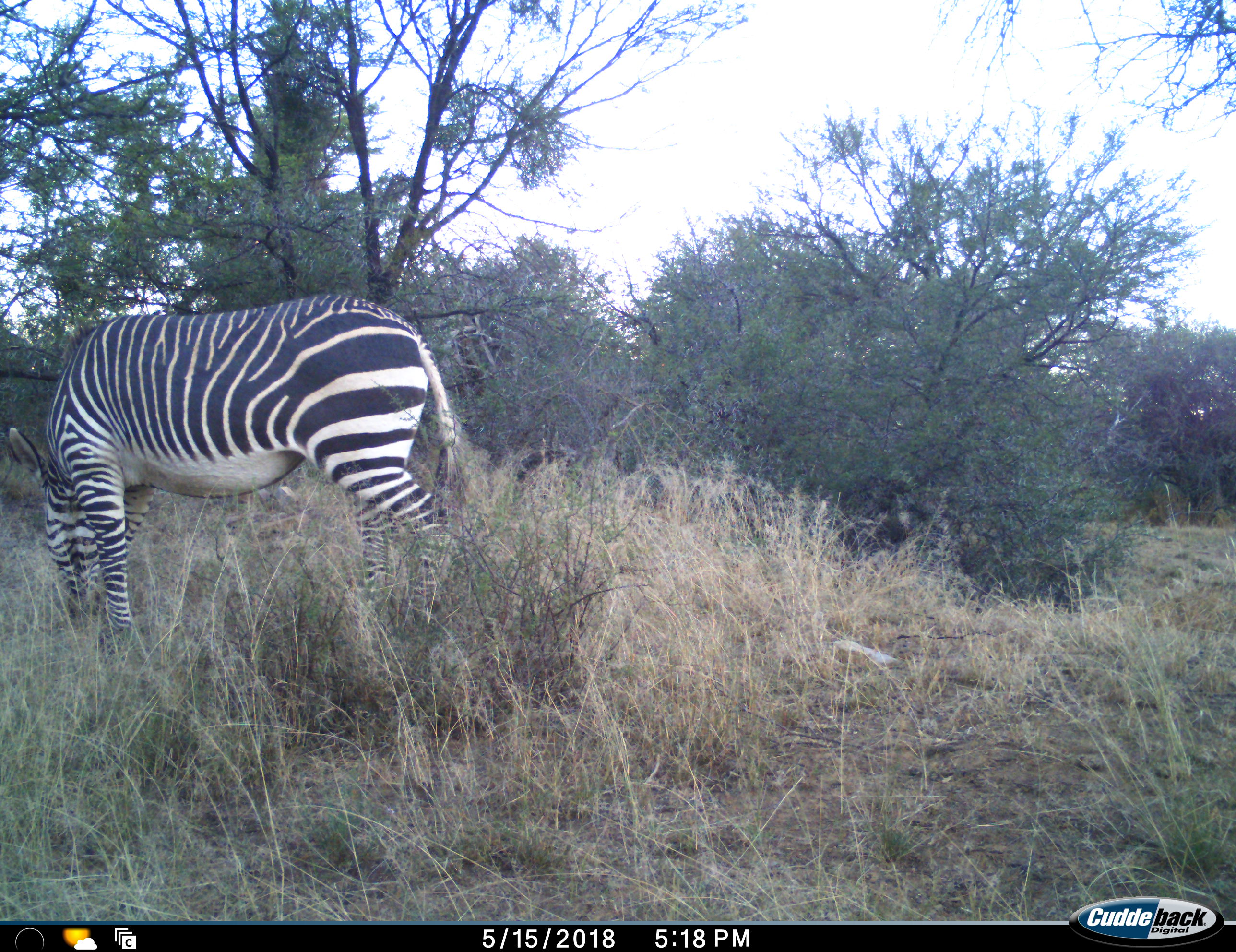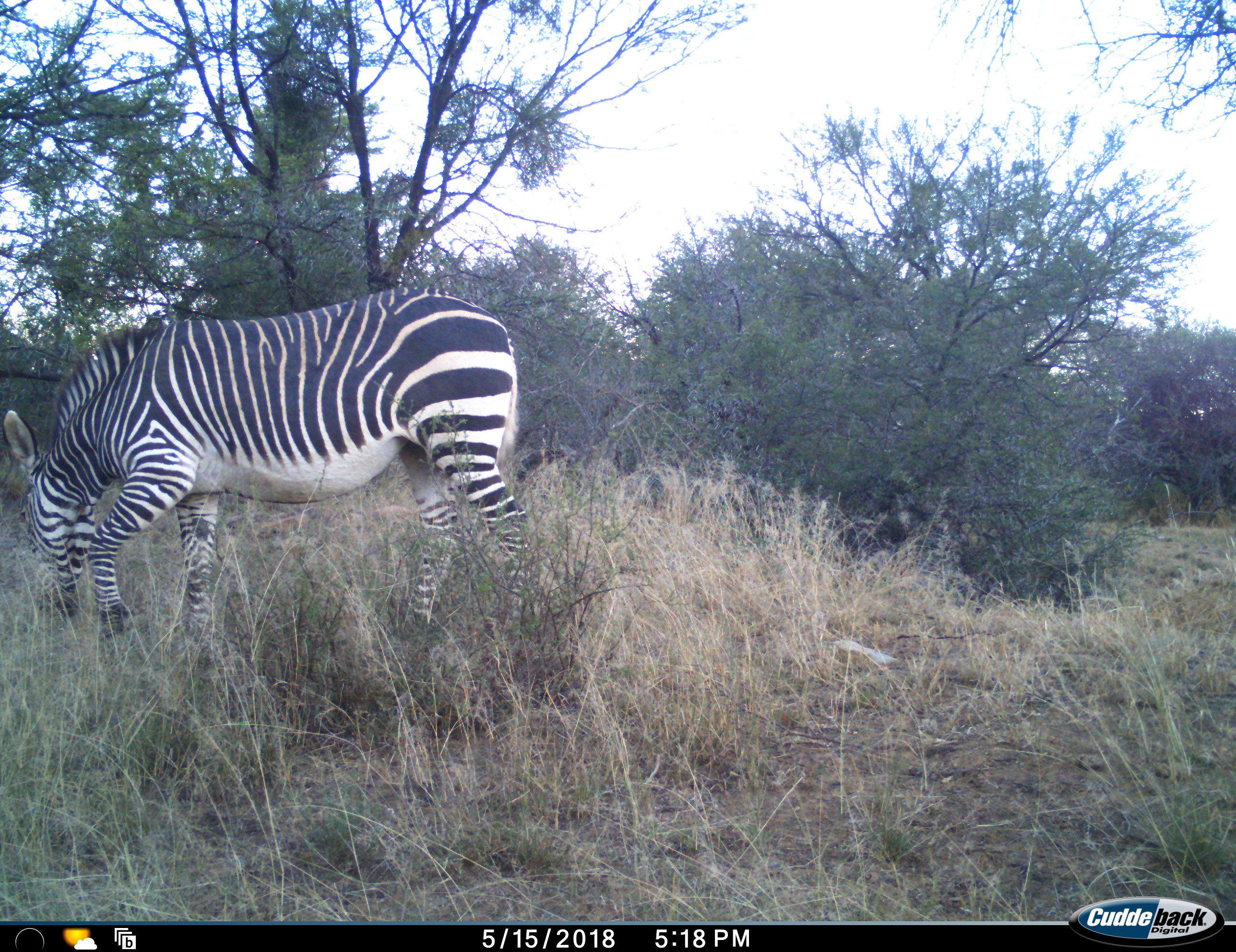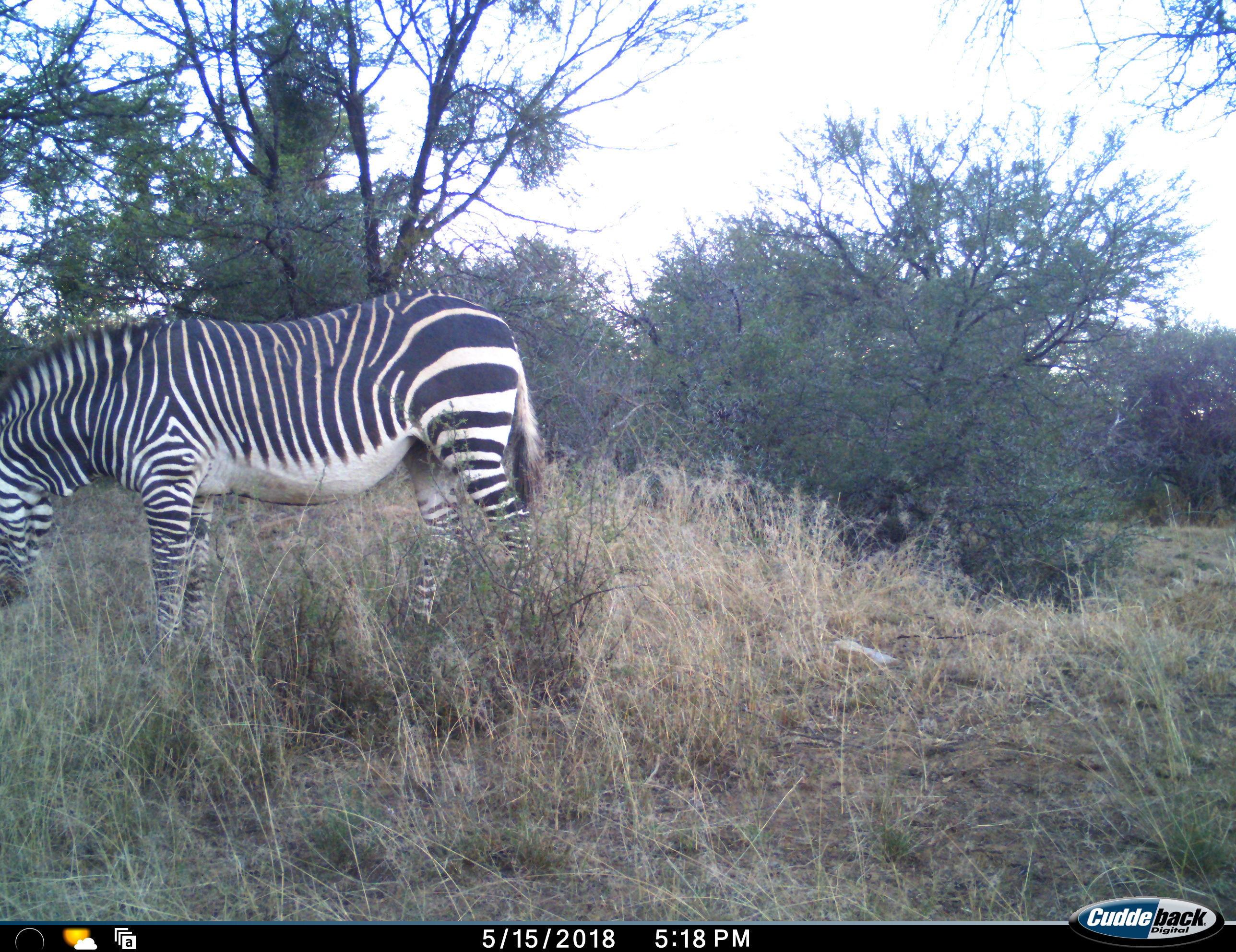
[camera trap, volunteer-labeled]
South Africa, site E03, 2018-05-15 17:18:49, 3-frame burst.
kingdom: Animalia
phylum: Chordata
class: Mammalia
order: Perissodactyla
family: Equidae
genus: Equus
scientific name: Equus zebra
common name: mountain zebra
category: zebramountain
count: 1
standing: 22%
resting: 0%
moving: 33%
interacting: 0%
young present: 0%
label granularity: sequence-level